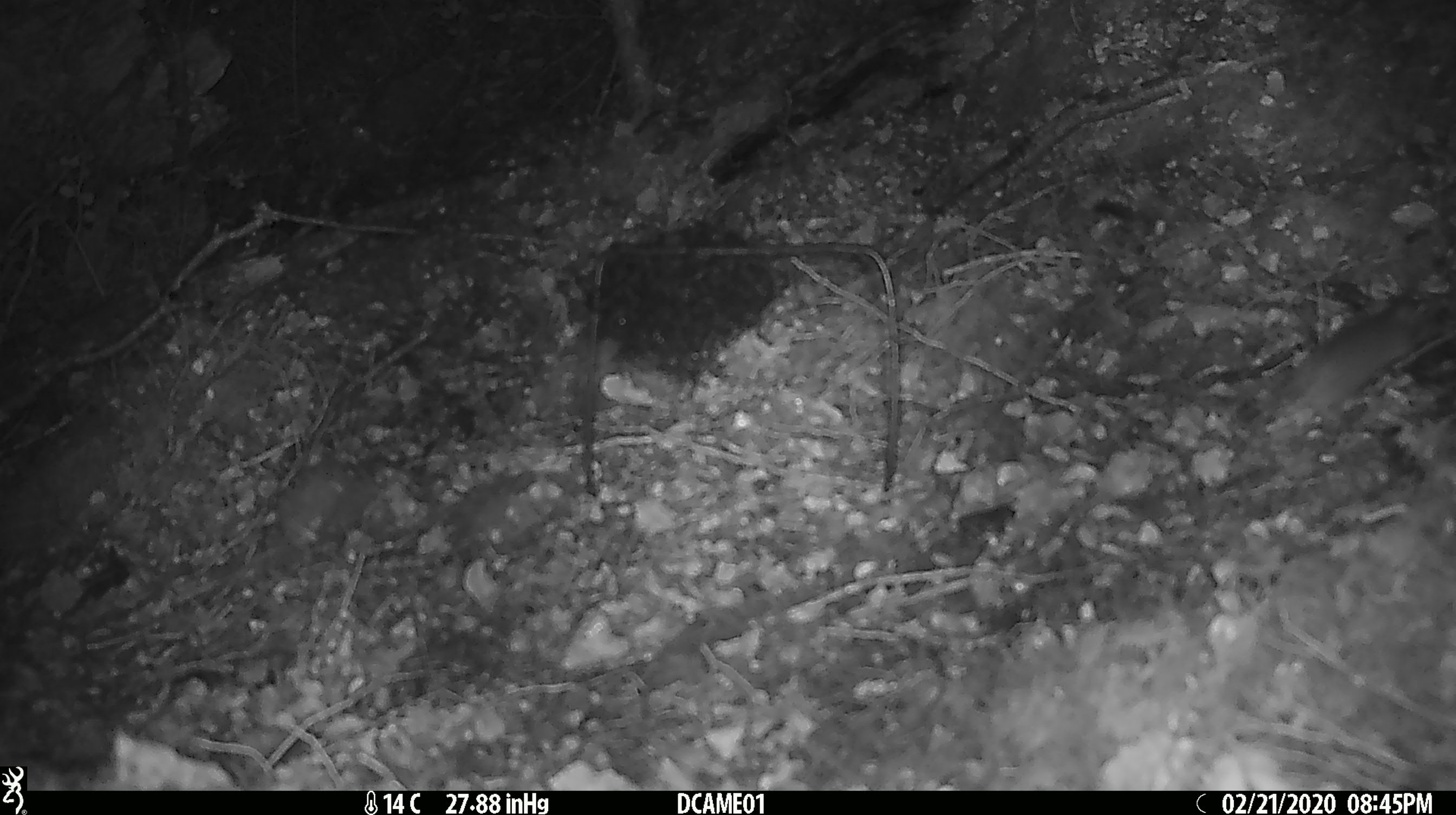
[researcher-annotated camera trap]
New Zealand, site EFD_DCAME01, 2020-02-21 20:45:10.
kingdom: Animalia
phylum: Chordata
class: Mammalia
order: Rodentia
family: Muridae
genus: Mus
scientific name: Mus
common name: mouse